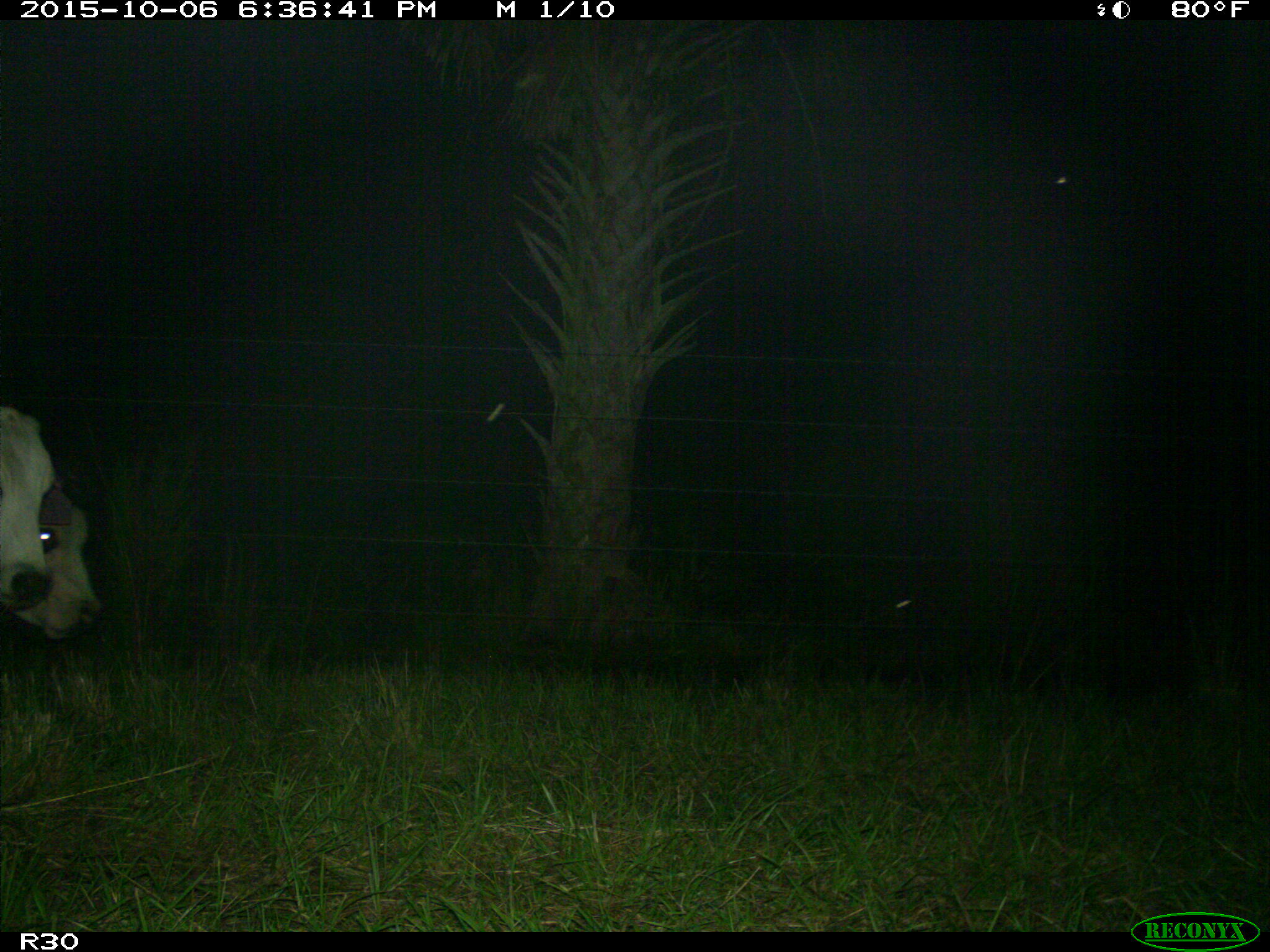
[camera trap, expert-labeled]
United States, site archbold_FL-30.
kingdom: Animalia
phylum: Chordata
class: Mammalia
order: Artiodactyla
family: Bovidae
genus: Bos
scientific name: Bos taurus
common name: domestic cow